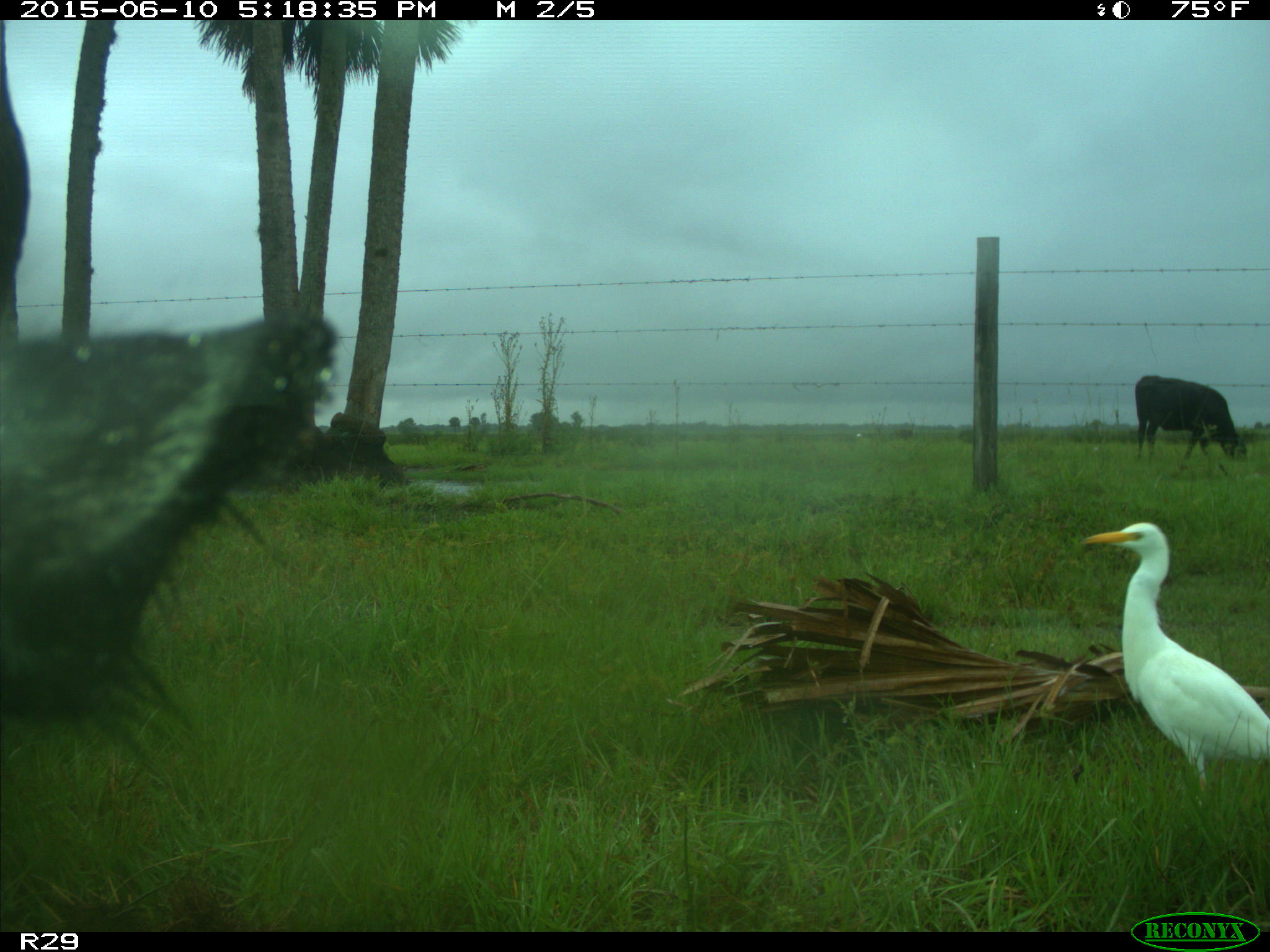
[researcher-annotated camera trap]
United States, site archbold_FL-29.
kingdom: Animalia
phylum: Chordata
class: Mammalia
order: Artiodactyla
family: Bovidae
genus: Bos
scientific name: Bos taurus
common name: domestic cow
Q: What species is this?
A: Bos taurus (domestic cow).